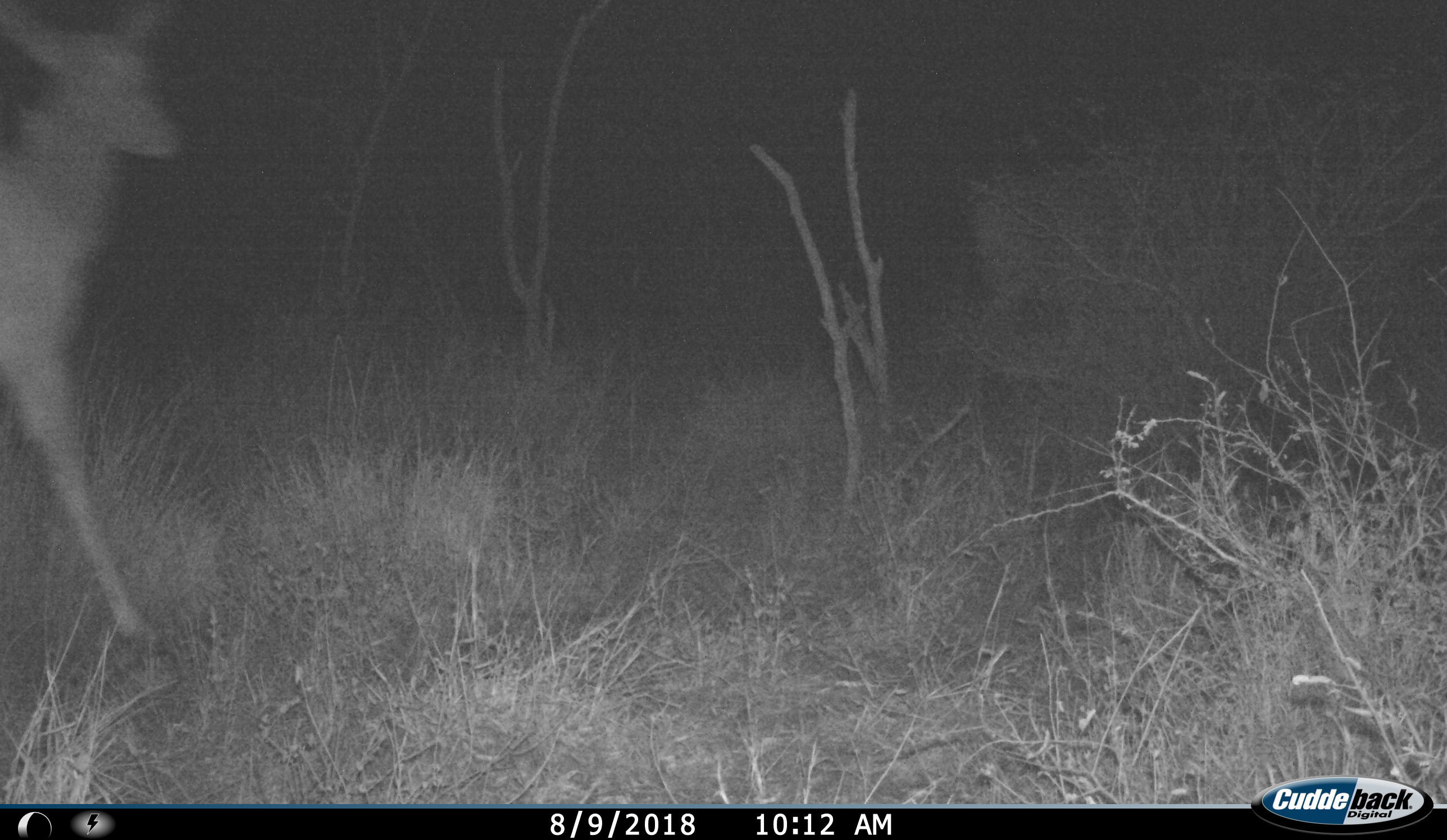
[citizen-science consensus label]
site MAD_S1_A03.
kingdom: Animalia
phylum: Chordata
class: Mammalia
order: Artiodactyla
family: Bovidae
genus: Aepyceros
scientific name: Aepyceros melampus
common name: impala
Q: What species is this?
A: Impala (Aepyceros melampus).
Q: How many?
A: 1.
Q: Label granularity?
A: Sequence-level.